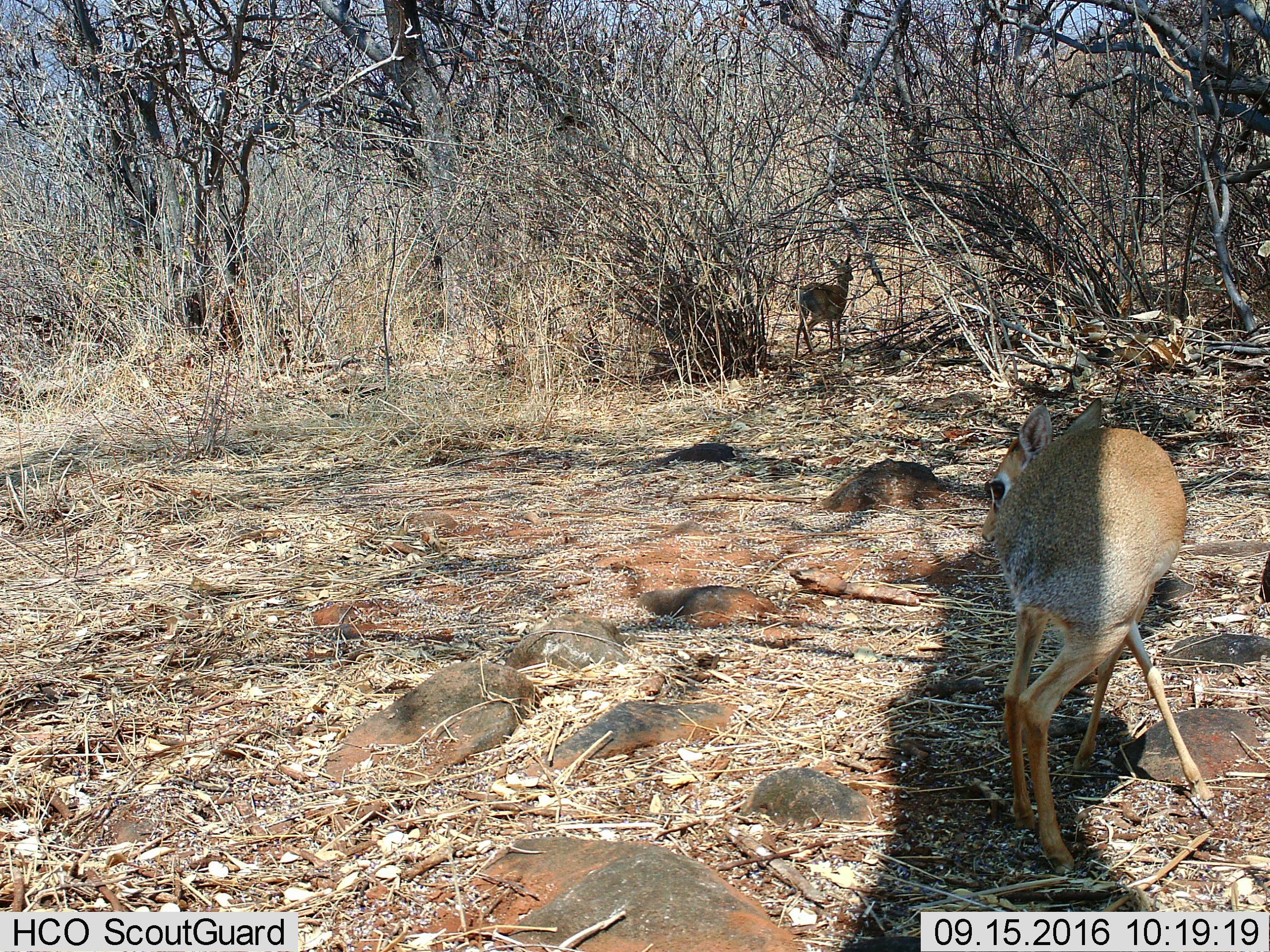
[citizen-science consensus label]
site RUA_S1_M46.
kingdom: Animalia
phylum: Chordata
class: Mammalia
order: Artiodactyla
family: Bovidae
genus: Madoqua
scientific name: Madoqua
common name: dik-dik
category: dikdik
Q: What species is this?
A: Dikdik (dik-dik) (Madoqua).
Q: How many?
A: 2.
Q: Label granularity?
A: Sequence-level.